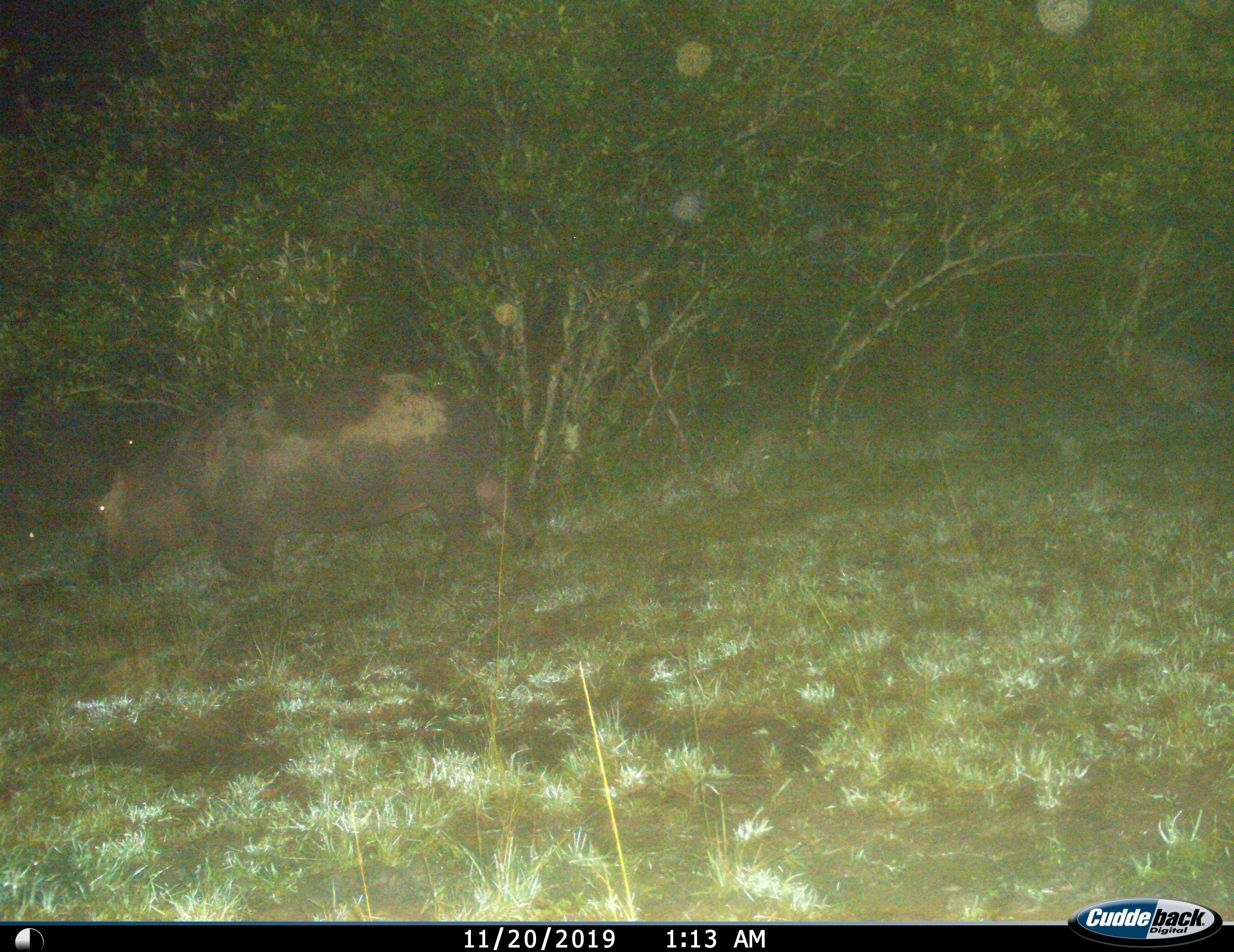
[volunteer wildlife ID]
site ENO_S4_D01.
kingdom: Animalia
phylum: Chordata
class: Mammalia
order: Artiodactyla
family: Hippopotamidae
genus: Hippopotamus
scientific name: Hippopotamus amphibius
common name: hippopotamus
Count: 1.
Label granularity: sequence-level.